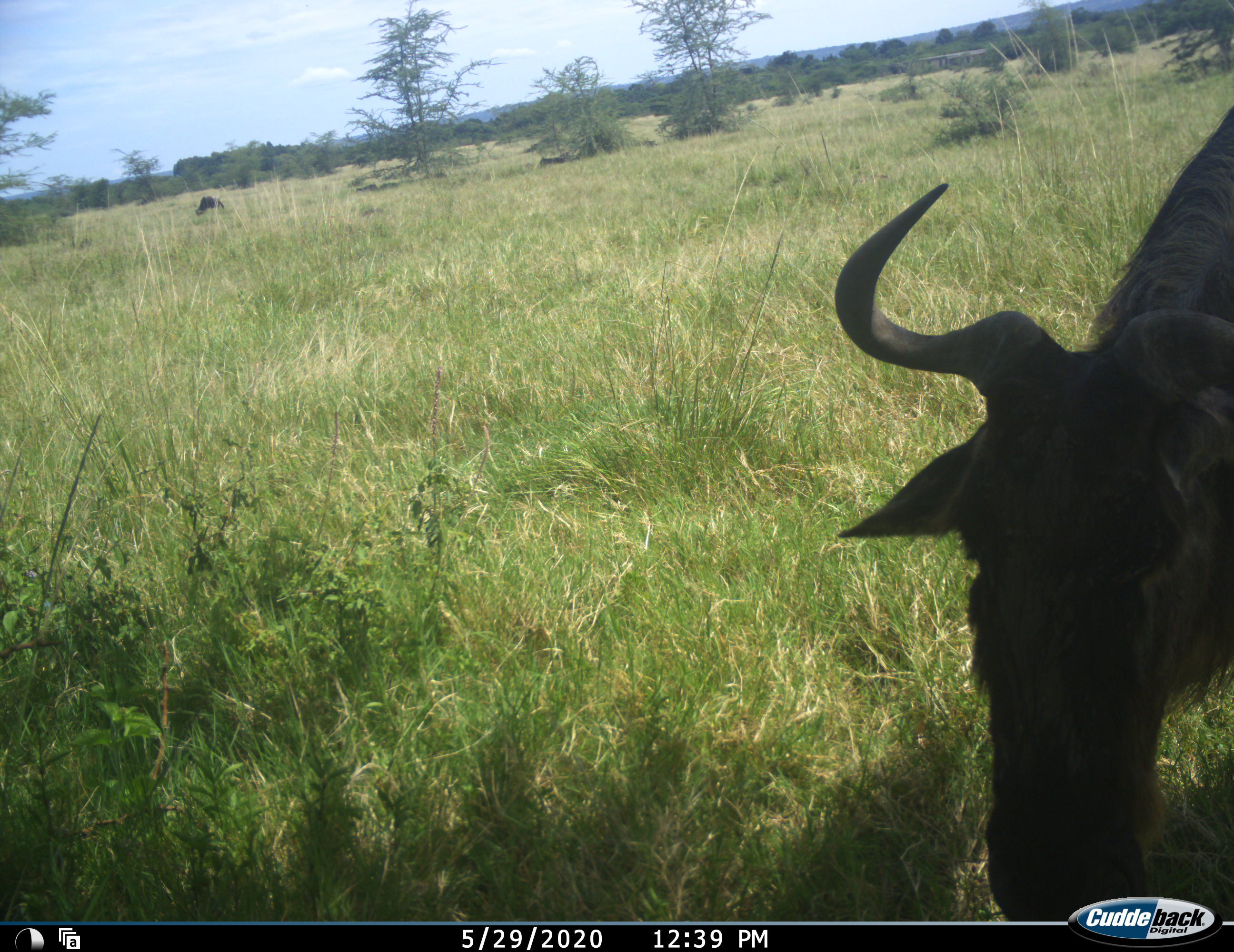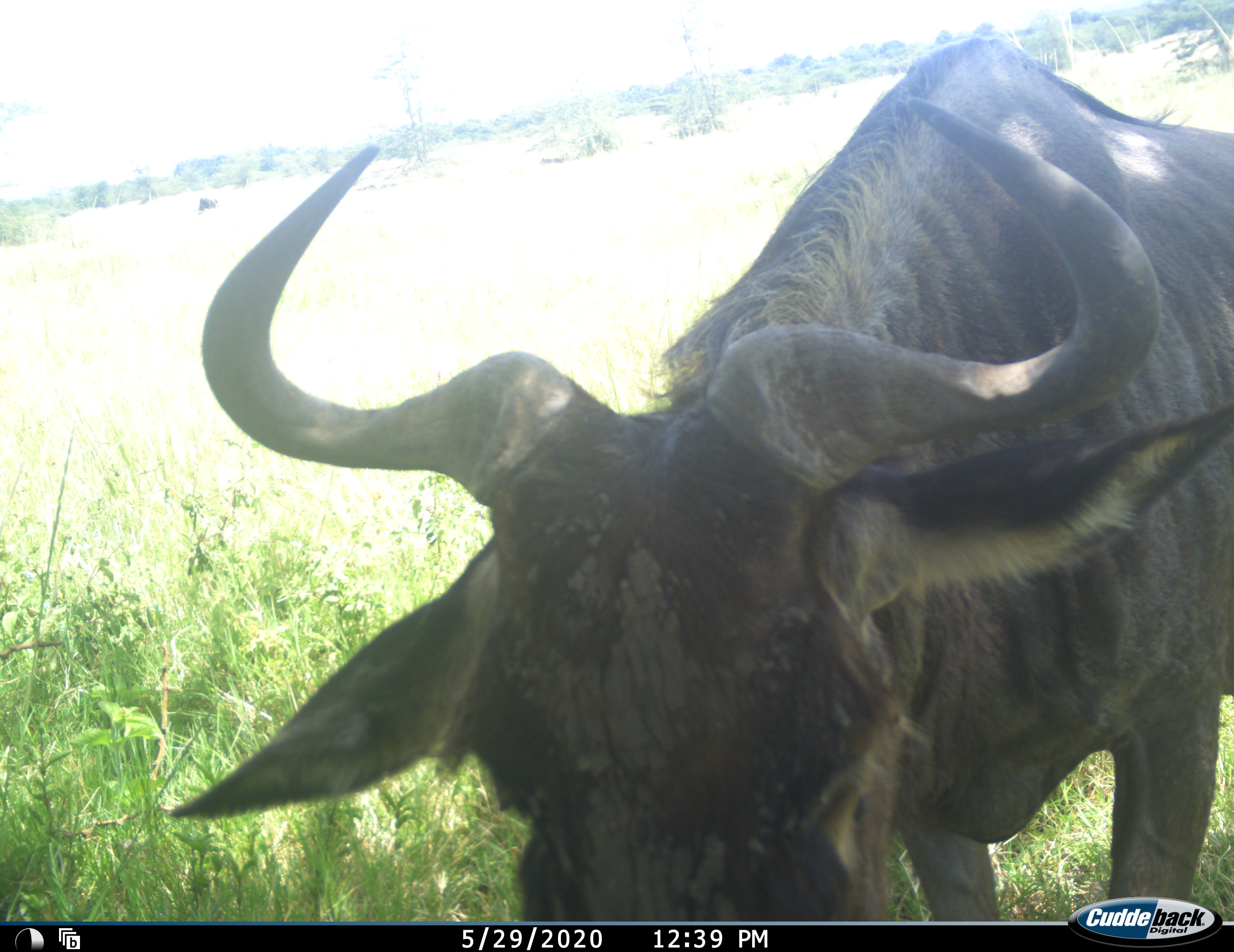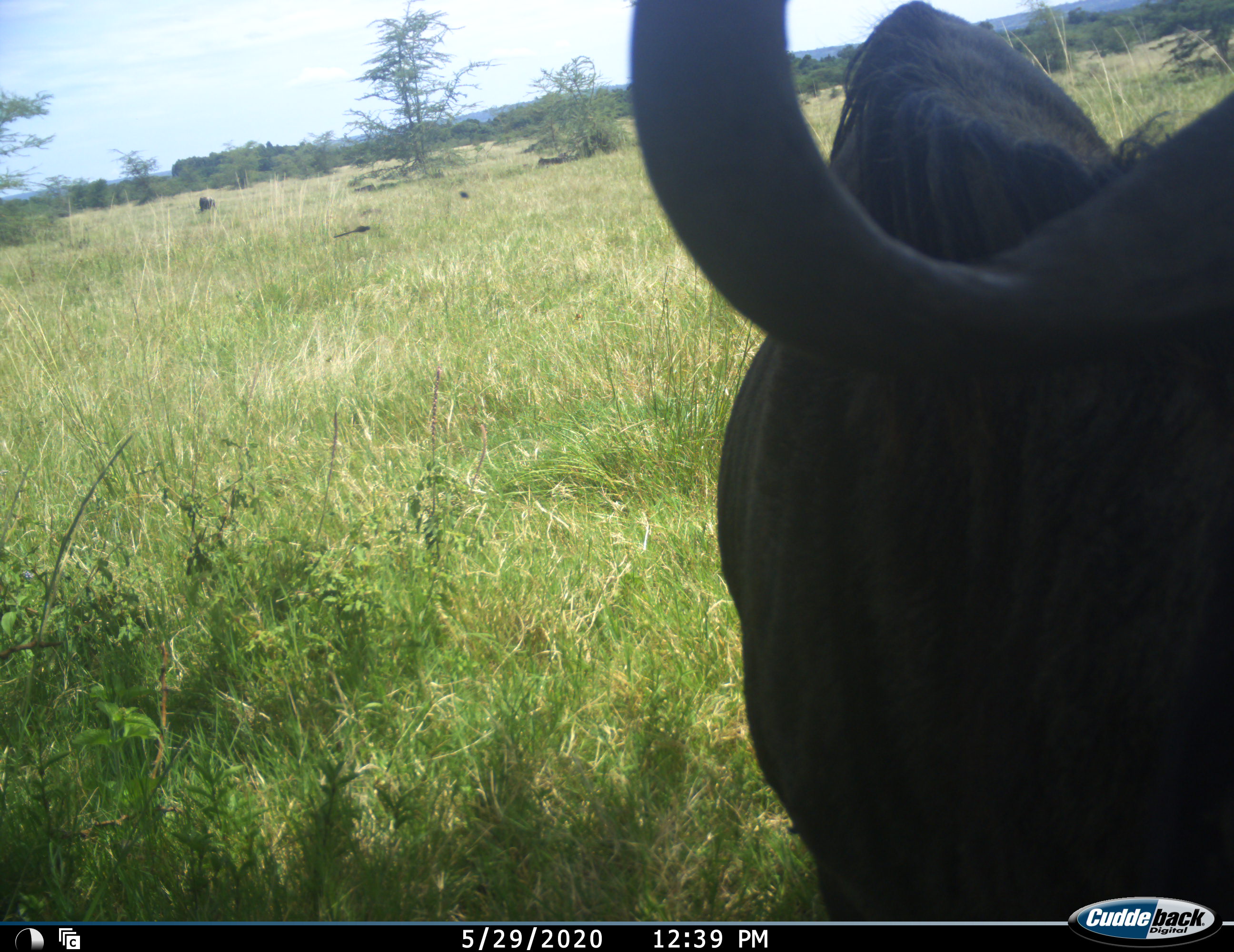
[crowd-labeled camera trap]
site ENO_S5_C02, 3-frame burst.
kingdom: Animalia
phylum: Chordata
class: Mammalia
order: Artiodactyla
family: Bovidae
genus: Connochaetes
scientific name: Connochaetes taurinus taurinus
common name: blue wildebeest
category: wildebeestblue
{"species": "wildebeestblue (blue wildebeest) (Connochaetes taurinus taurinus)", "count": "2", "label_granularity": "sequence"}